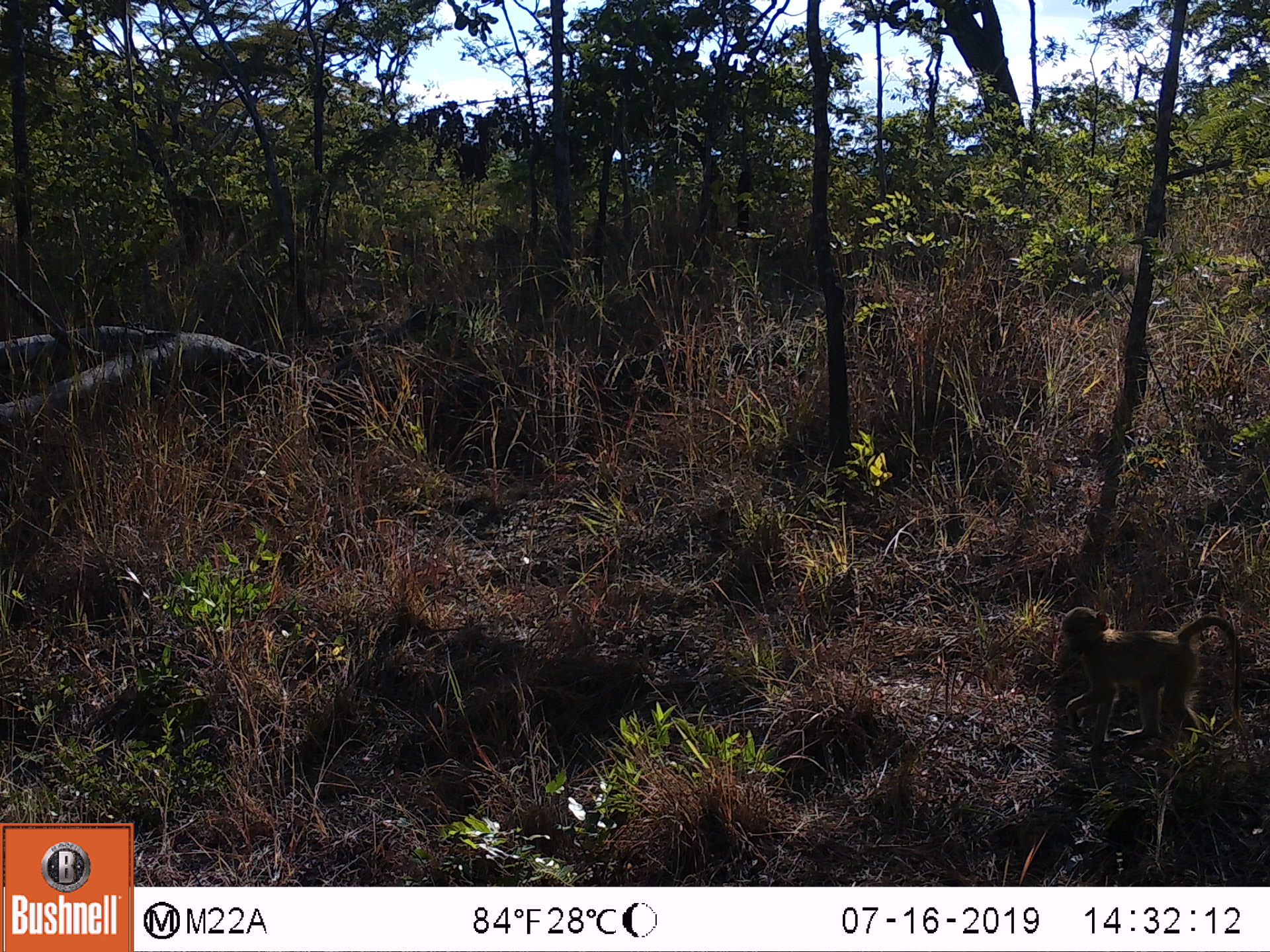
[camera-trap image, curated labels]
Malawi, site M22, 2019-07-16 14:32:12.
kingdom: Animalia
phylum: Chordata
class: Mammalia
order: Primates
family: Cercopithecidae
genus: Papio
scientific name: Papio cynocephalus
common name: yellow baboon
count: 1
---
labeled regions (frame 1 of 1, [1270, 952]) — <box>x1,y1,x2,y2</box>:
yellow baboon: <box>1051,605,1261,756</box>